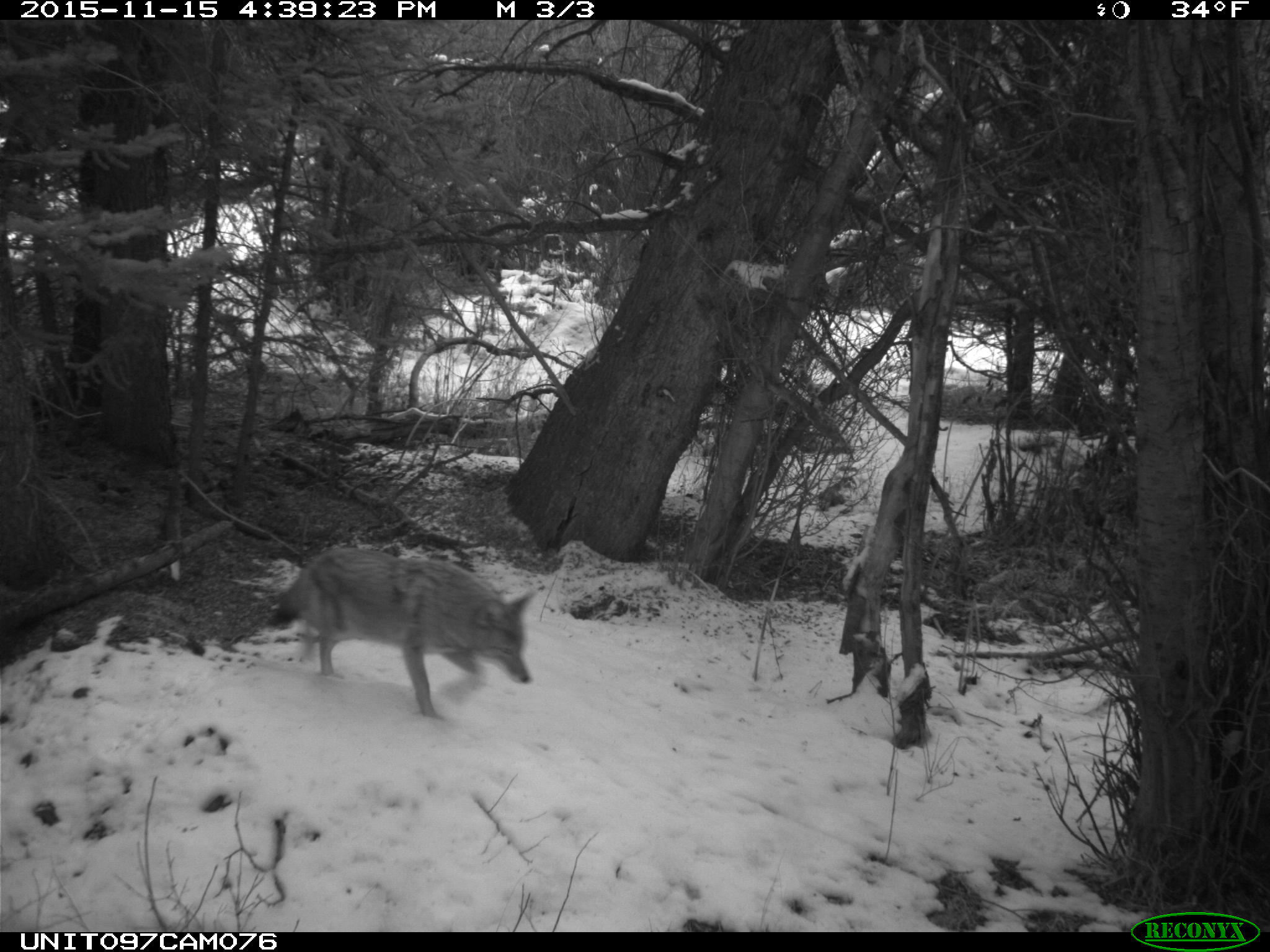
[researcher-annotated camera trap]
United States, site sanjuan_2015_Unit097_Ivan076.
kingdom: Animalia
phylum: Chordata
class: Mammalia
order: Carnivora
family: Canidae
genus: Canis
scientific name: Canis latrans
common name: coyote